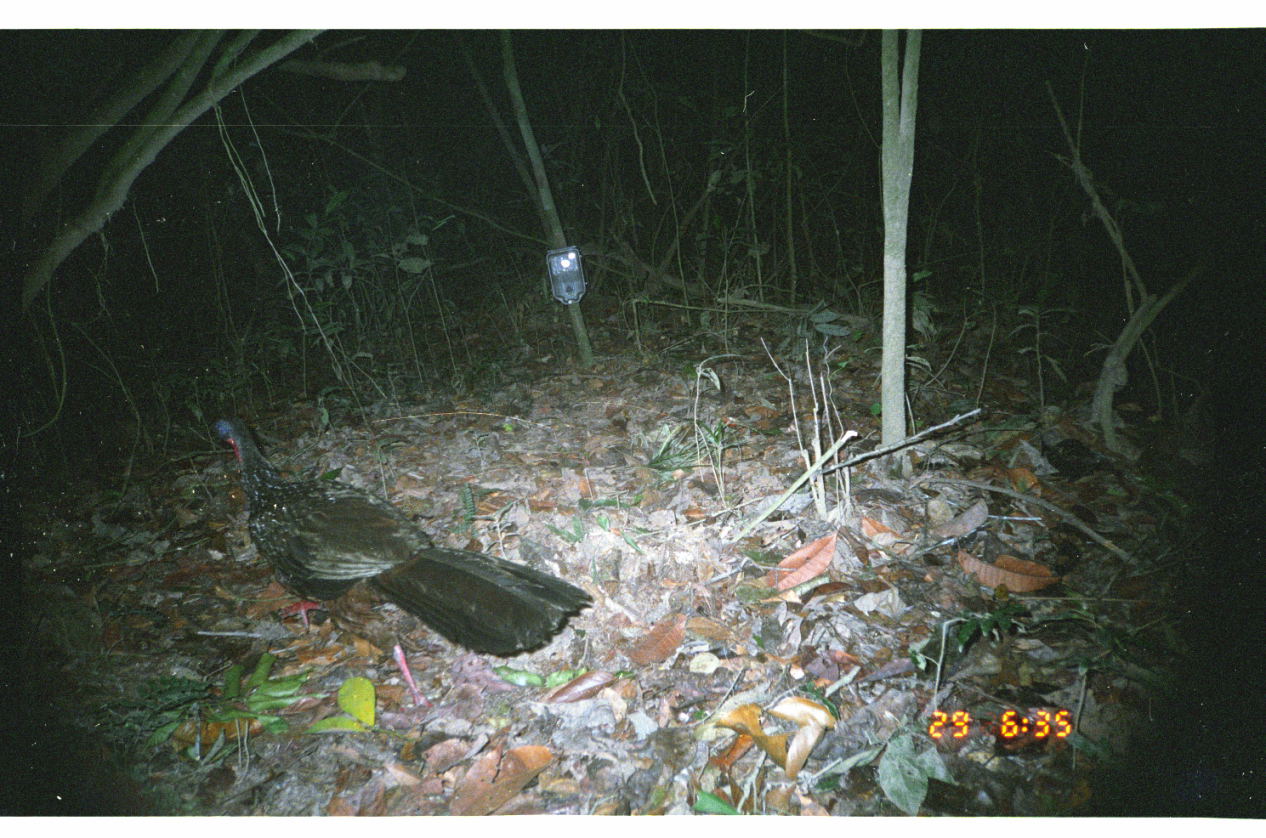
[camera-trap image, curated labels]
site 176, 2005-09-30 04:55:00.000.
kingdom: Animalia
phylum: Chordata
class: Aves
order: Galliformes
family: Cracidae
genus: Penelope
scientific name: Penelope jacquacu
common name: spix's guan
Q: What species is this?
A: Penelope jacquacu (spix's guan).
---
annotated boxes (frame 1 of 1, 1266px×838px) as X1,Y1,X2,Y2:
penelope jacquacu: 203,413,593,715